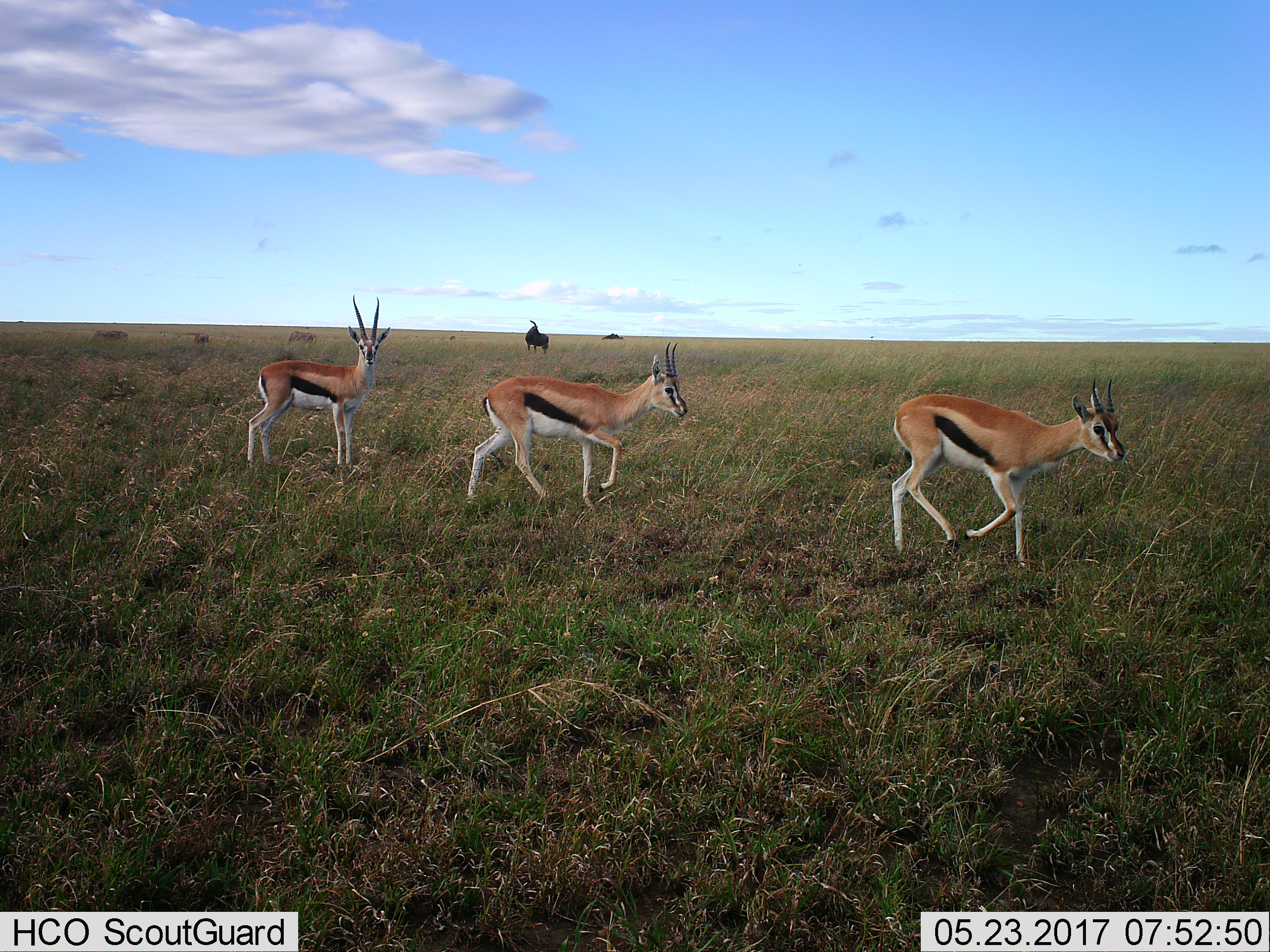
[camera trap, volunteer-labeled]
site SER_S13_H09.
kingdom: Animalia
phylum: Chordata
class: Mammalia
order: Artiodactyla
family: Bovidae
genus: Eudorcas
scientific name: Eudorcas thomsonii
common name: thomson's gazelle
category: gazellethomsons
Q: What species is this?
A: Gazellethomsons (thomson's gazelle) (Eudorcas thomsonii).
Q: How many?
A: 3.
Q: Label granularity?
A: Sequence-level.